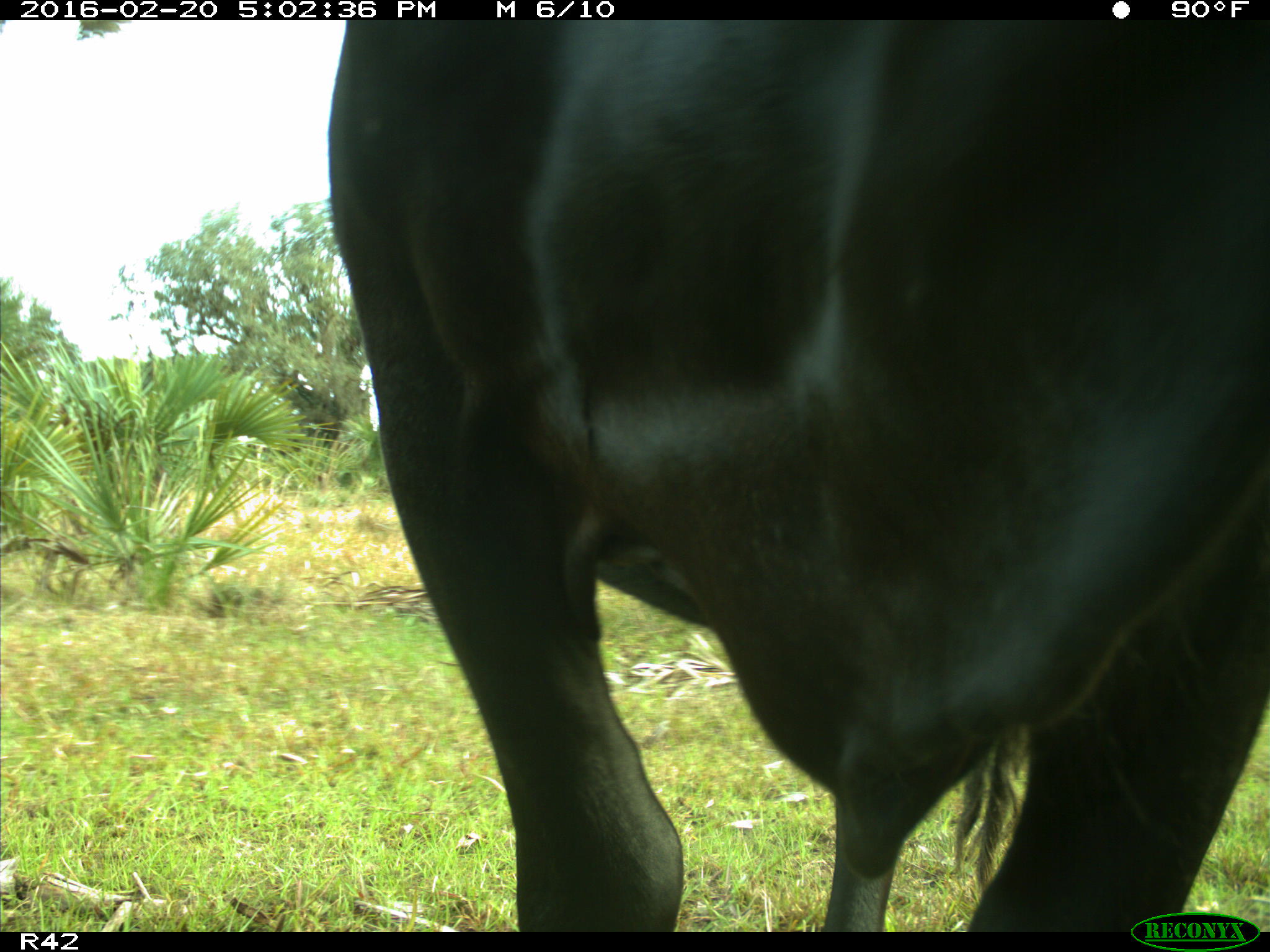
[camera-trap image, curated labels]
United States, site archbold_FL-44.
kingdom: Animalia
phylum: Chordata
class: Mammalia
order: Artiodactyla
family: Bovidae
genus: Bos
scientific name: Bos taurus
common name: domestic cow